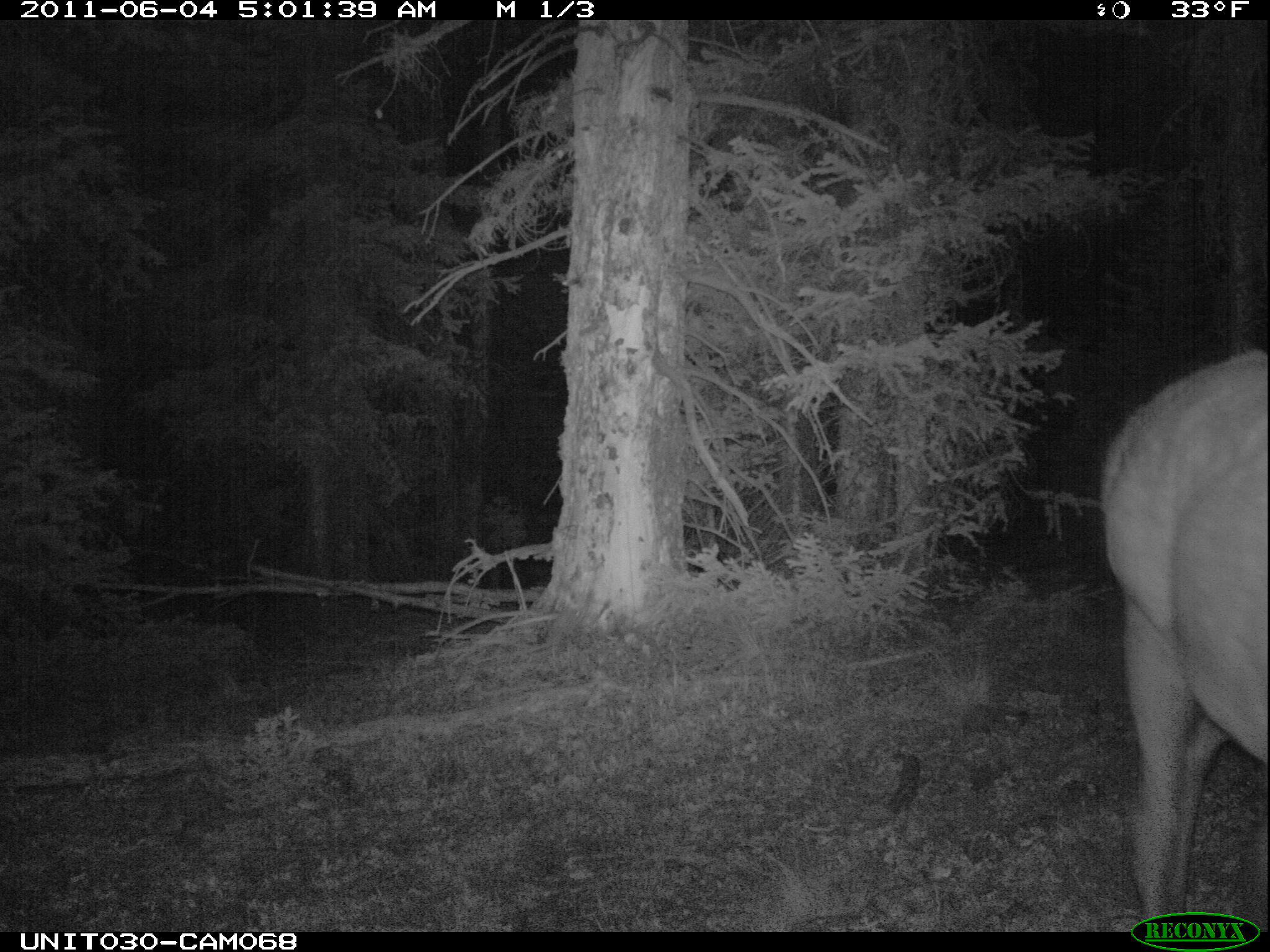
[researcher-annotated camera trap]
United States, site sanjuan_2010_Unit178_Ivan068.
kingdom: Animalia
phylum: Chordata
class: Mammalia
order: Artiodactyla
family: Cervidae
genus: Cervus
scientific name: Cervus elaphus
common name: red deer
Cervus elaphus (red deer).